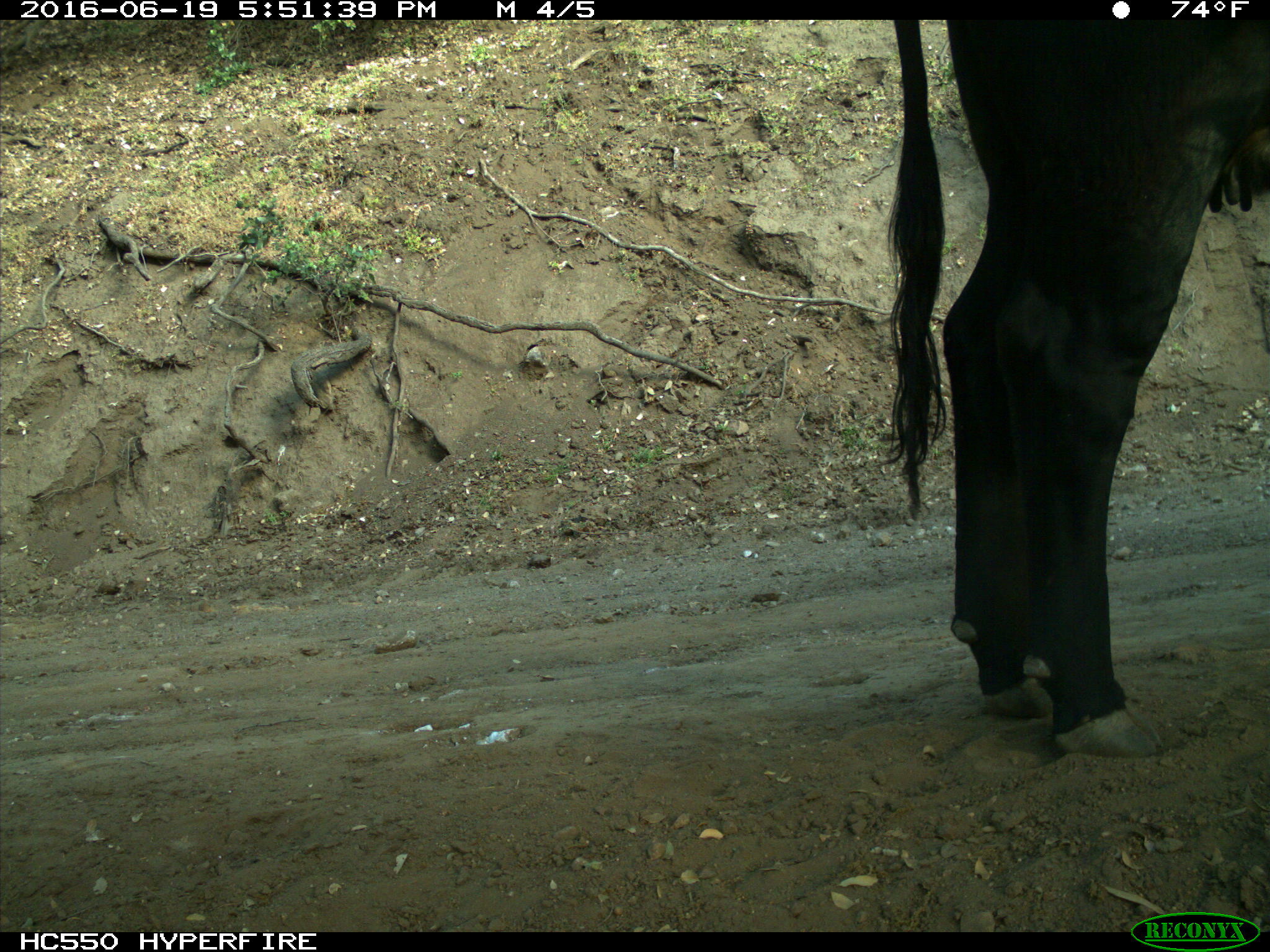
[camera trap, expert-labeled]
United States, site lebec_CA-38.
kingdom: Animalia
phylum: Chordata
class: Mammalia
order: Artiodactyla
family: Bovidae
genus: Bos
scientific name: Bos taurus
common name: domestic cow